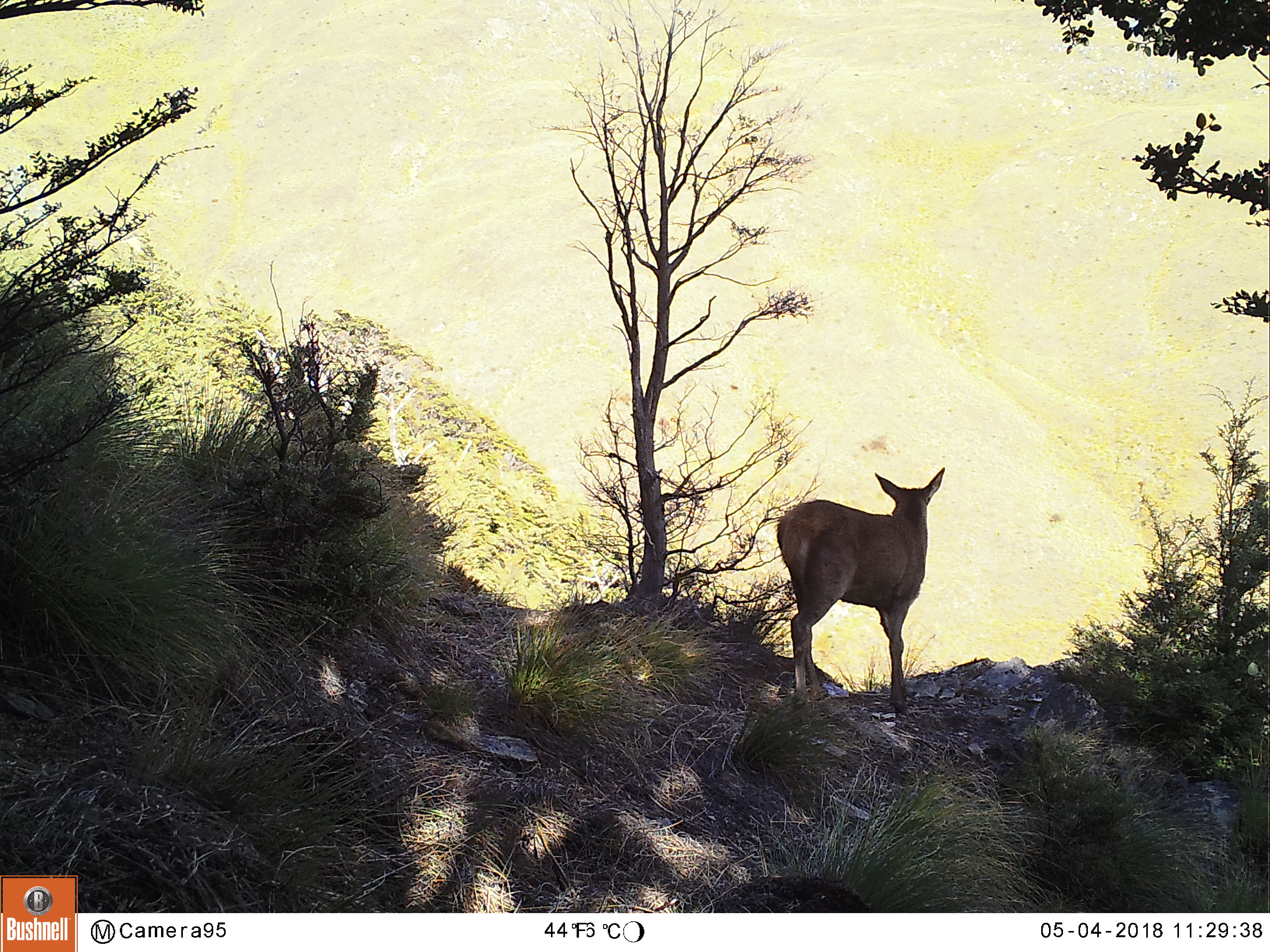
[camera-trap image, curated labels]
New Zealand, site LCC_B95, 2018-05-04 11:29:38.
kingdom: Animalia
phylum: Chordata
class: Mammalia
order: Artiodactyla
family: Cervidae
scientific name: Cervidae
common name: deer